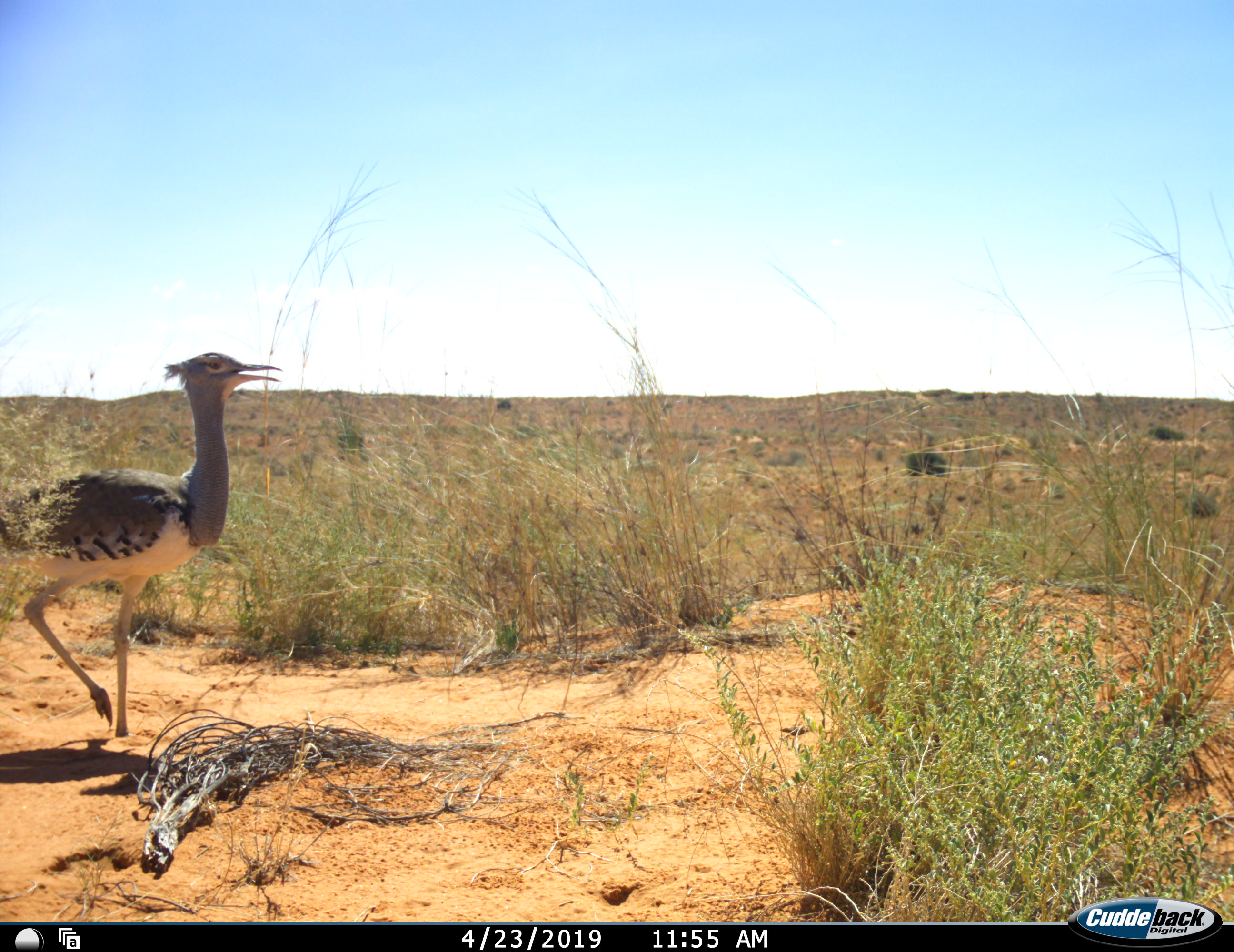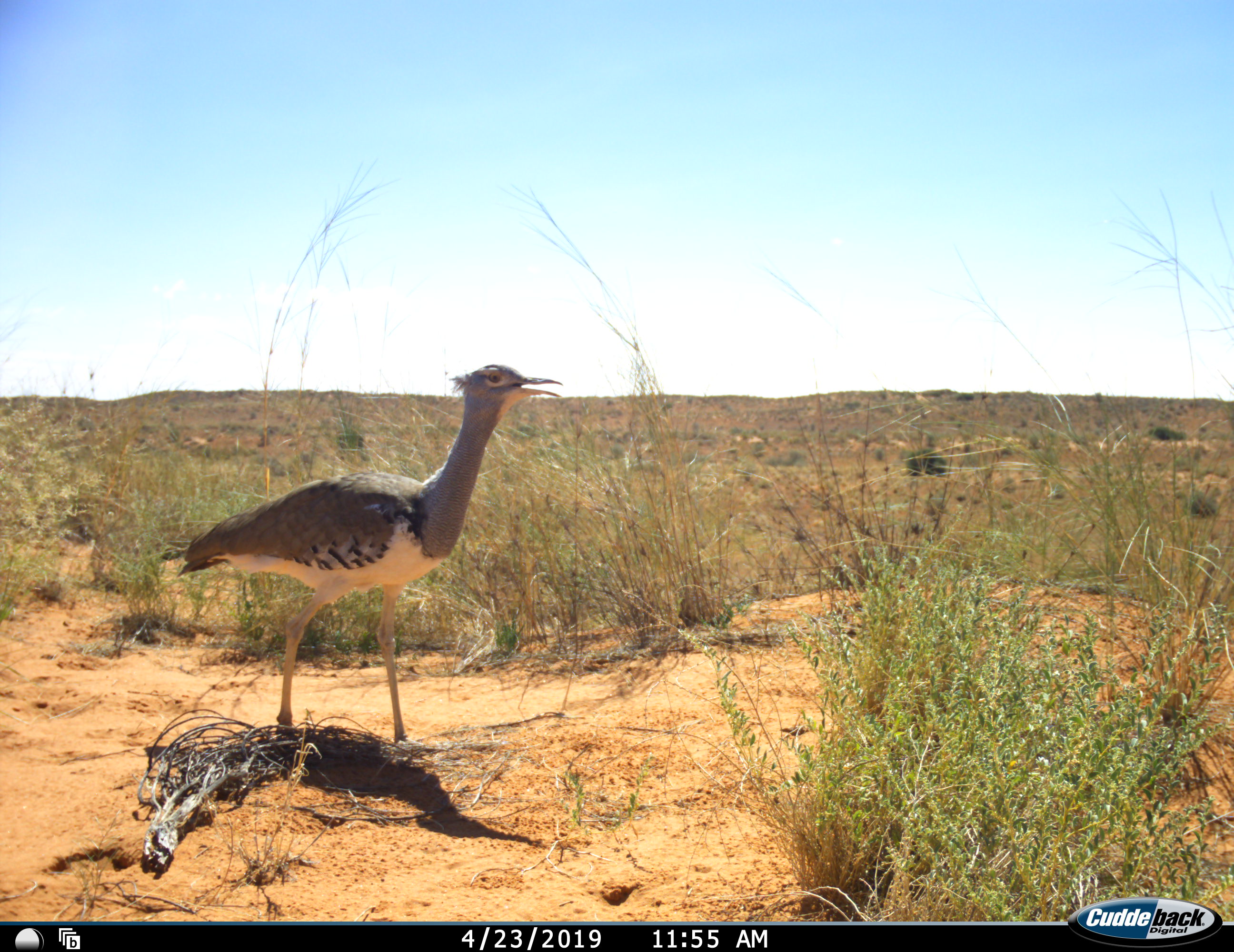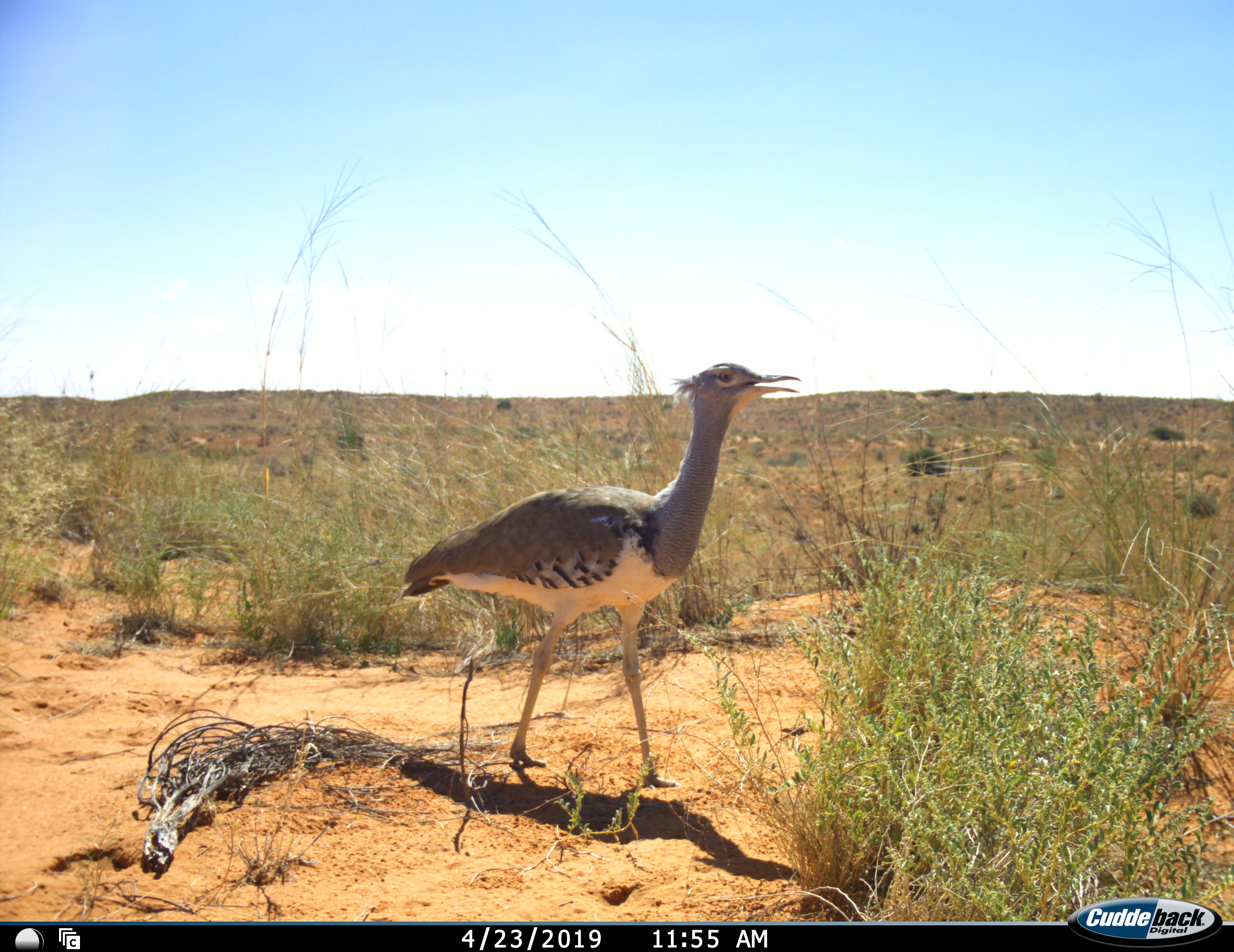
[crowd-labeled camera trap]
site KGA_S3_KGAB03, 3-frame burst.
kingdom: Animalia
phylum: Chordata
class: Aves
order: Otidiformes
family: Otididae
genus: Ardeotis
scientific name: Ardeotis kori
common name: kori bustard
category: bustardkori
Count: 1.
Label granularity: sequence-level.